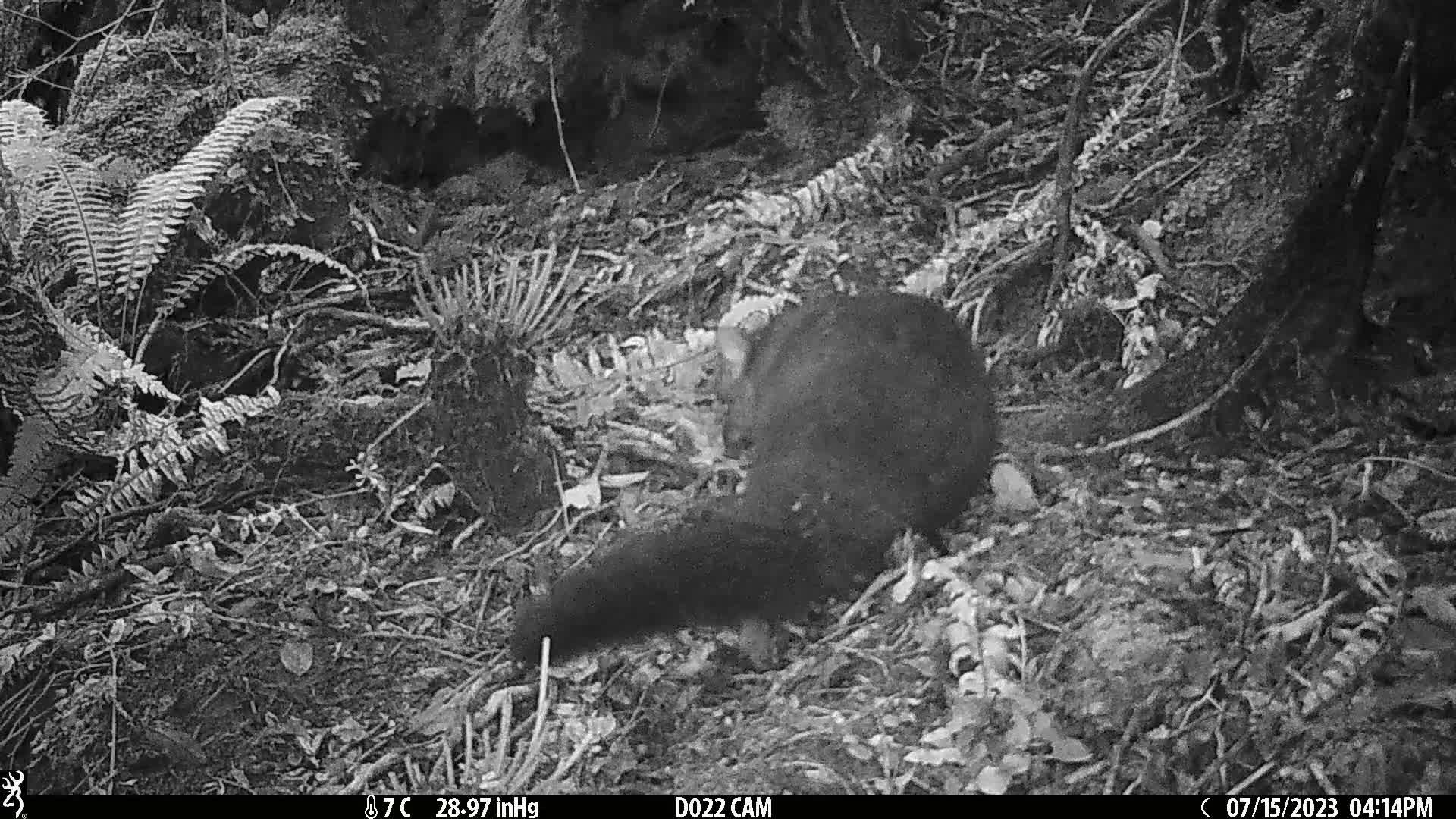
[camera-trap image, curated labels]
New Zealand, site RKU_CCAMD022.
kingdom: Animalia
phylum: Chordata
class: Mammalia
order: Diprotodontia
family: Phalangeridae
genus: Trichosurus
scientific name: Trichosurus vulpecula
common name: common brushtail possum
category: possum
Possum (common brushtail possum) (Trichosurus vulpecula).